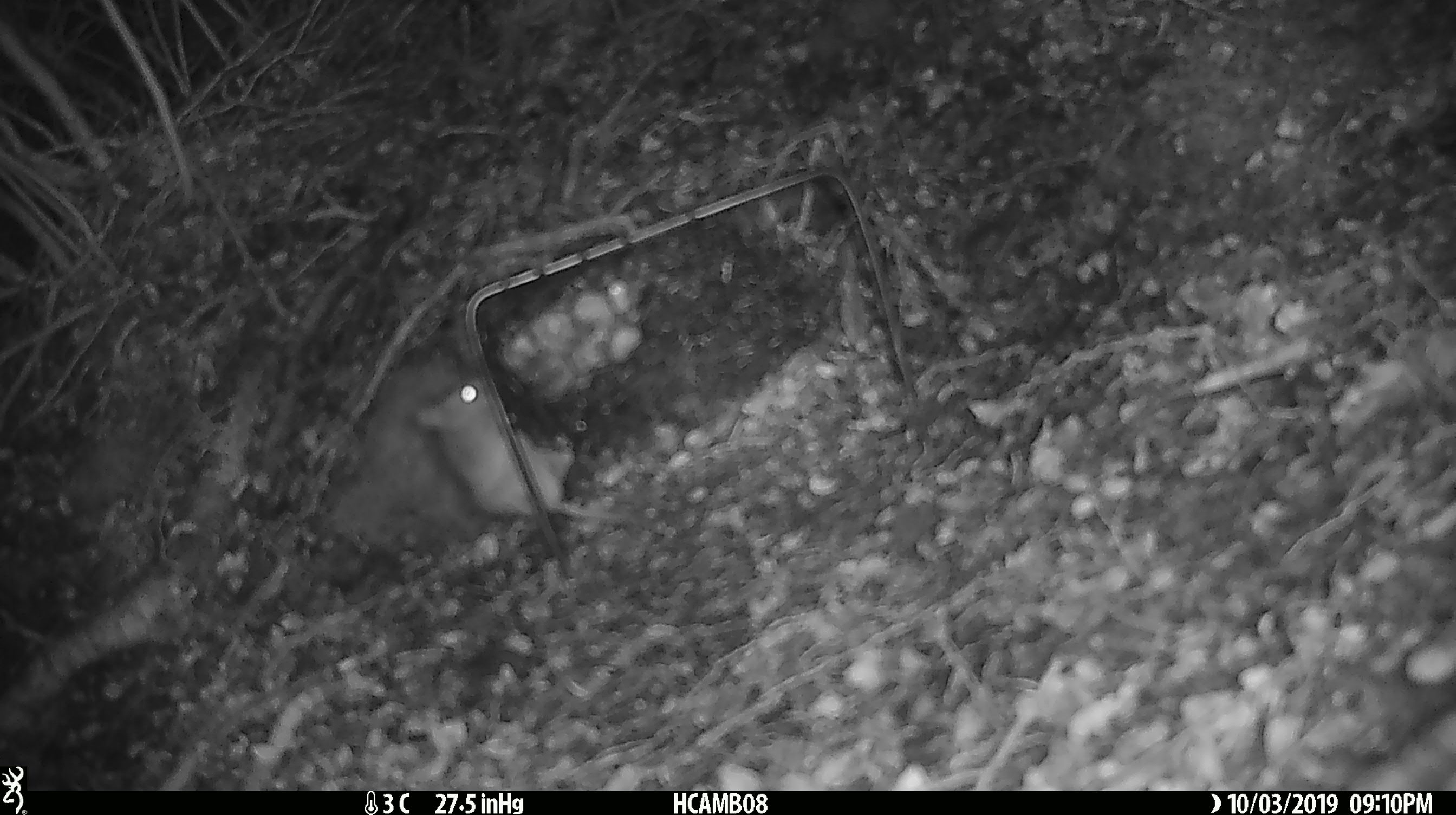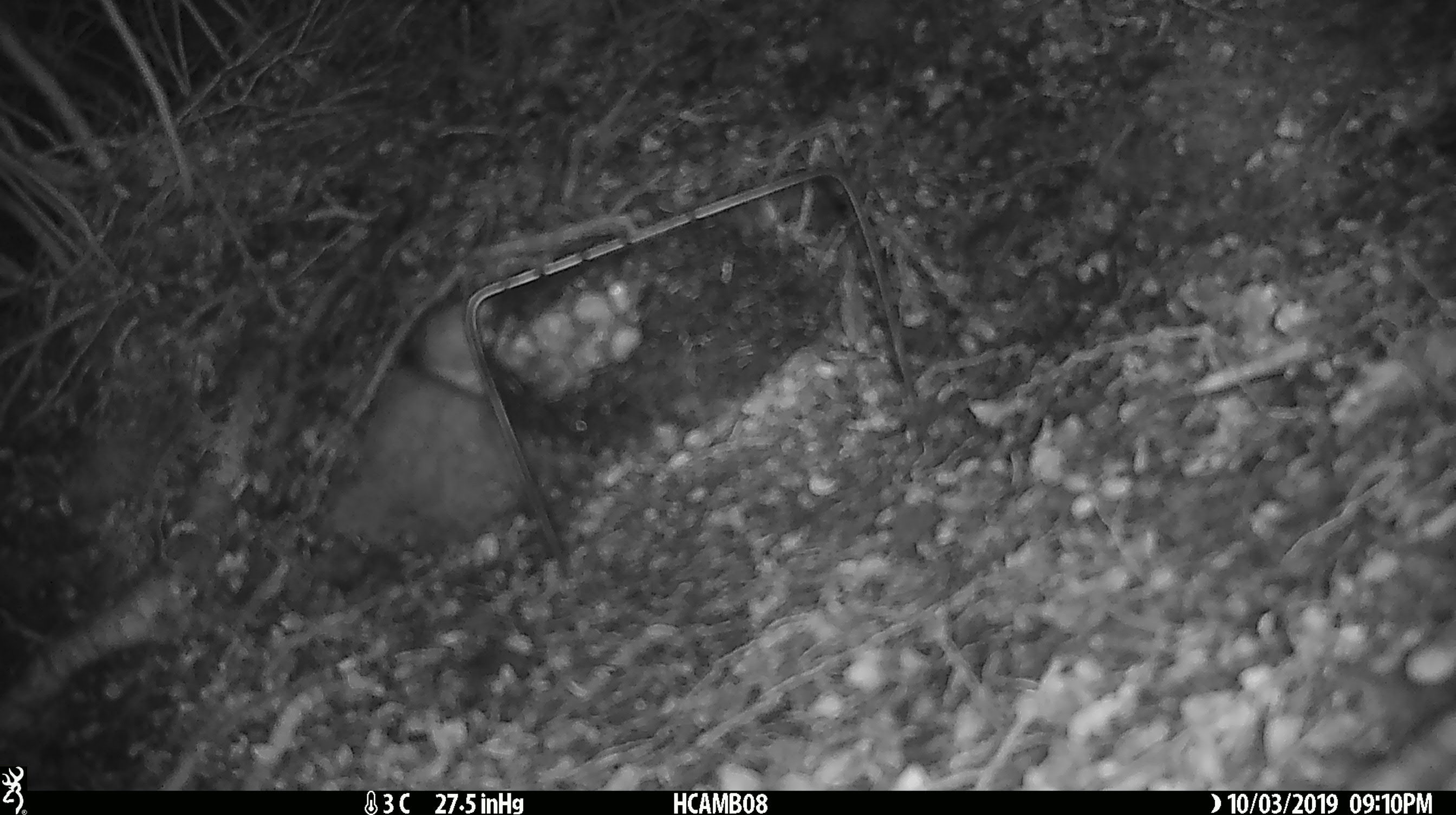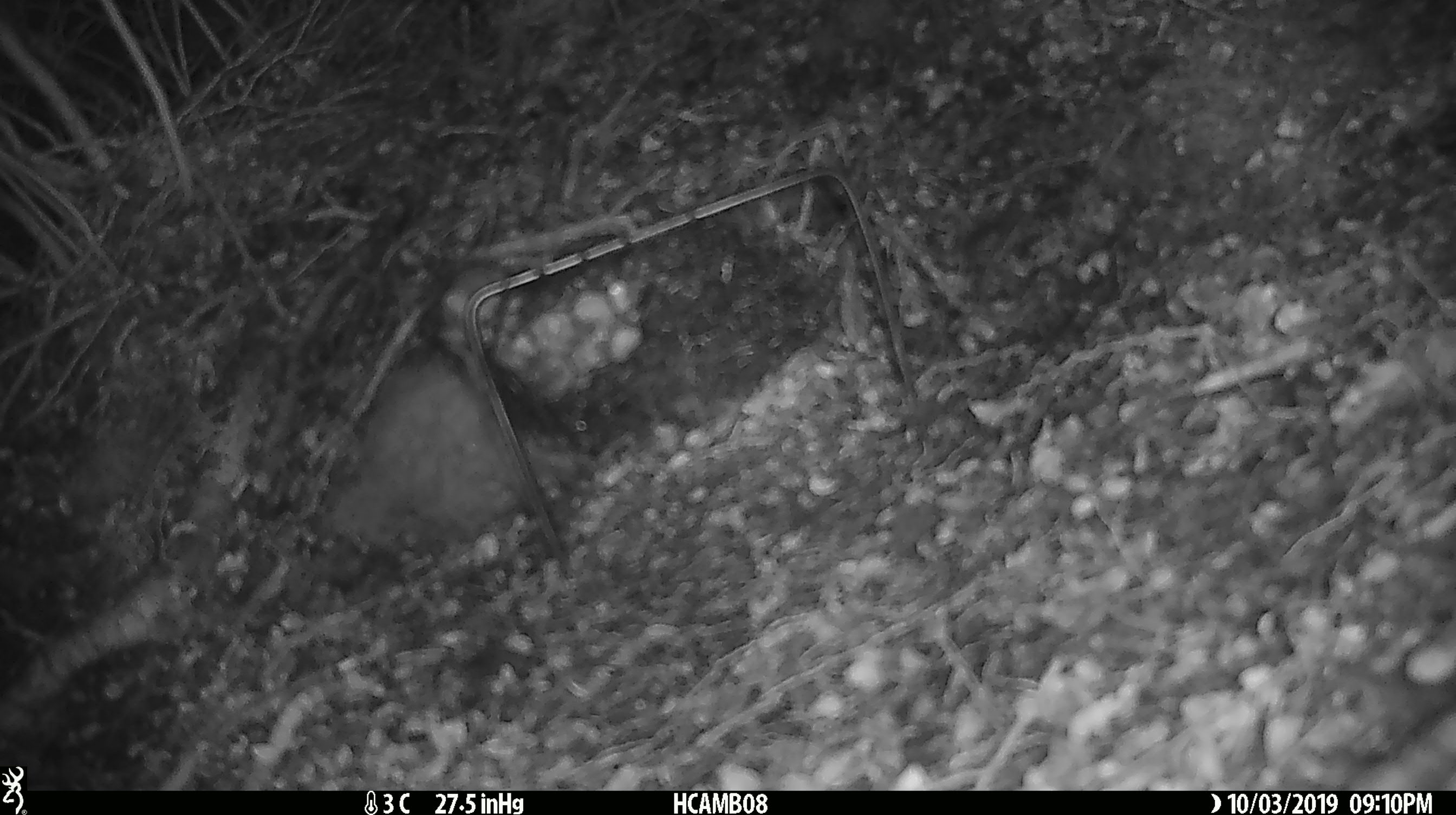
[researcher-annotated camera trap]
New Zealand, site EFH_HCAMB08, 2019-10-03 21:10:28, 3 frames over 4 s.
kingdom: Animalia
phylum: Chordata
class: Mammalia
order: Rodentia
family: Muridae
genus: Mus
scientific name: Mus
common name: mouse